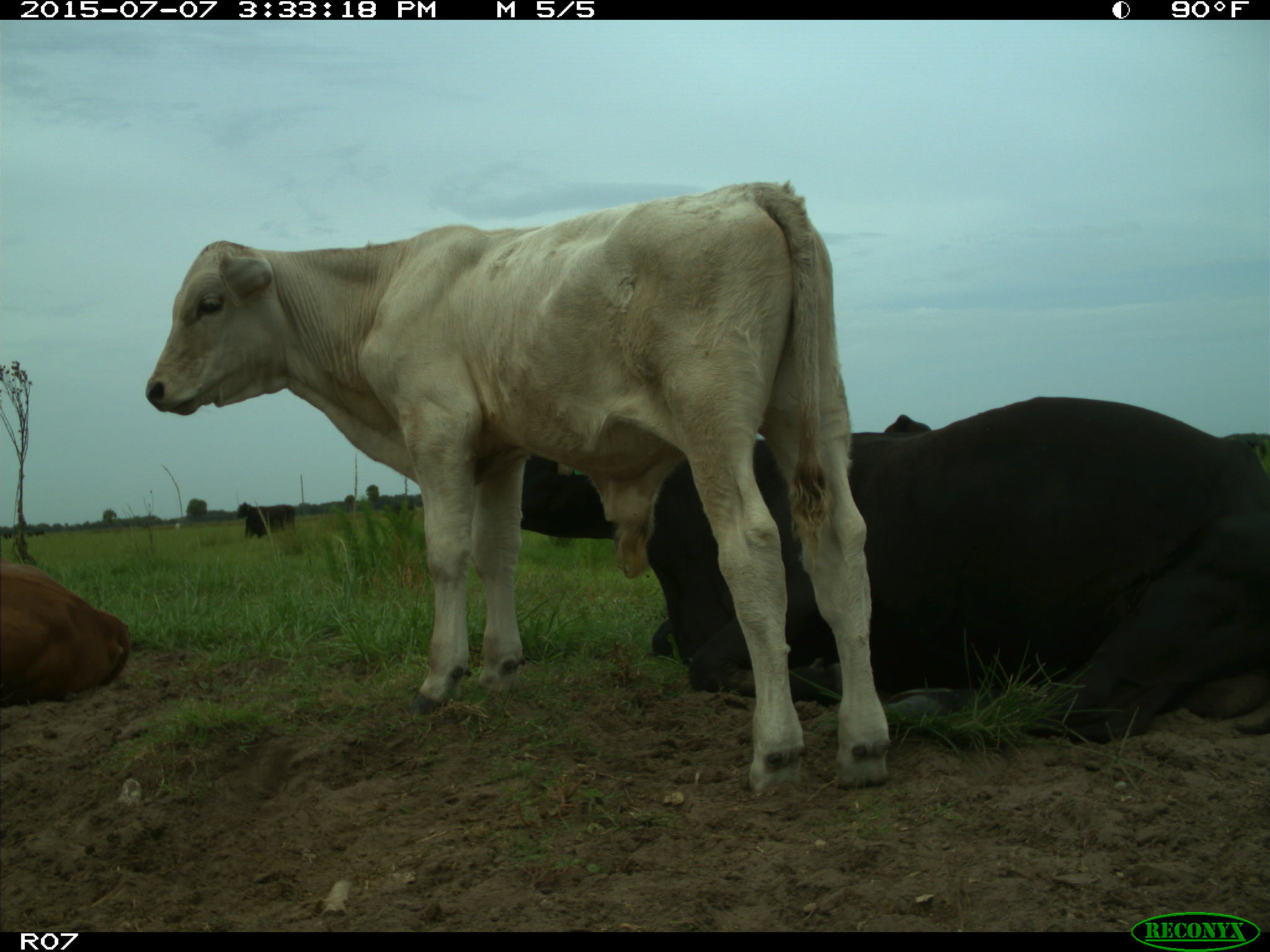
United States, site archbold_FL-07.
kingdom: Animalia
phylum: Chordata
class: Mammalia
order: Artiodactyla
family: Bovidae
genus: Bos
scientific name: Bos taurus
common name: domestic cow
Bos taurus (domestic cow).